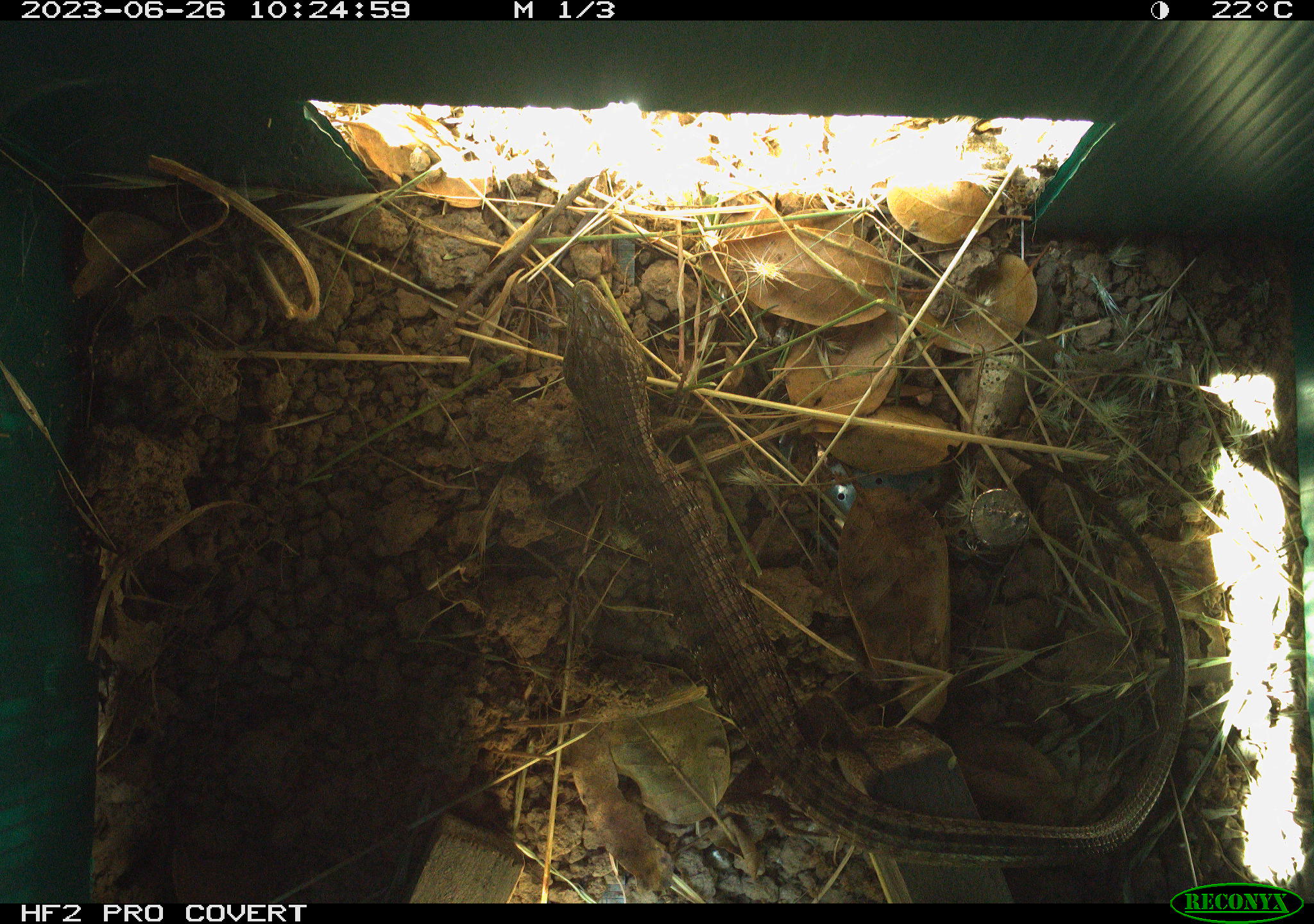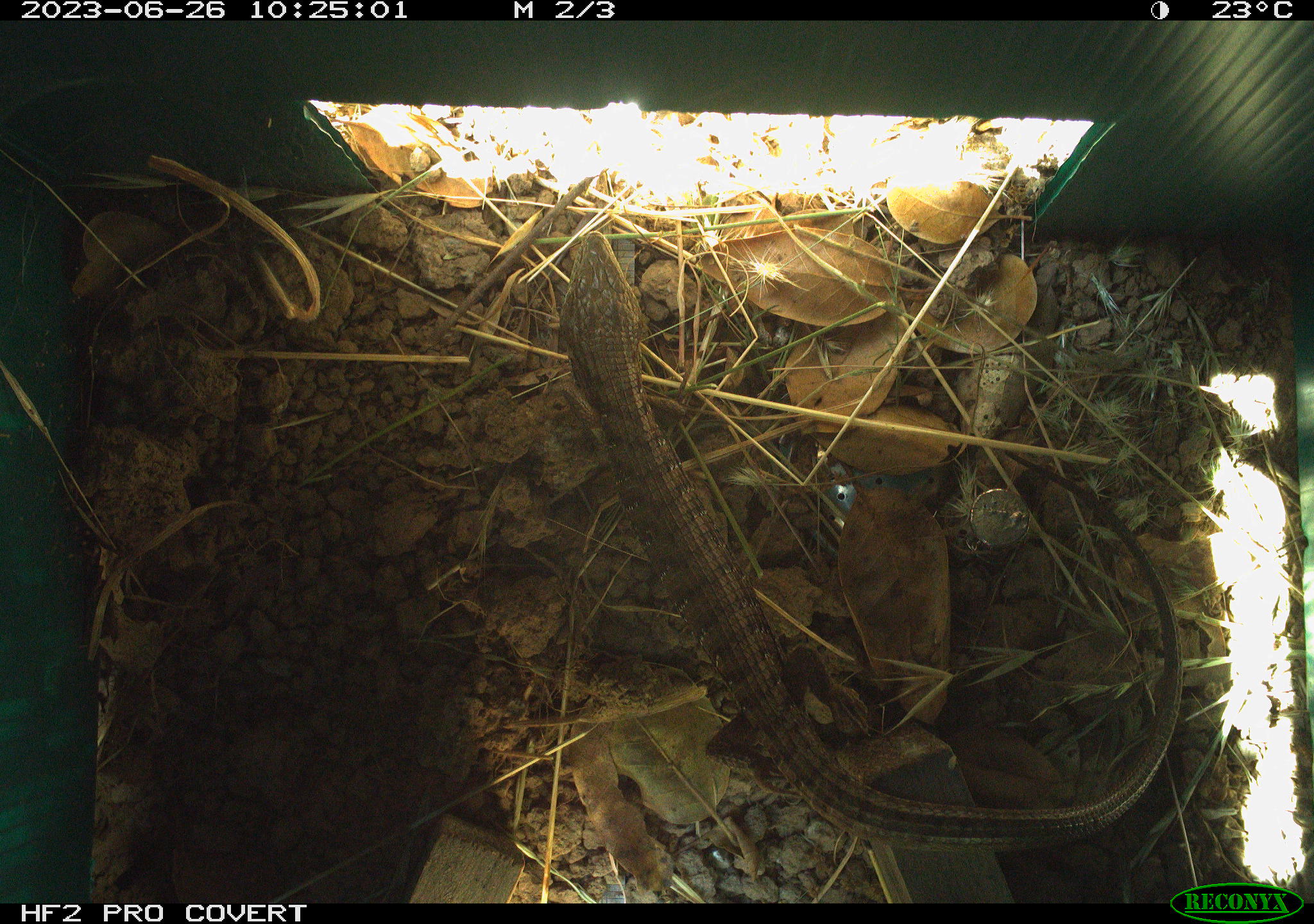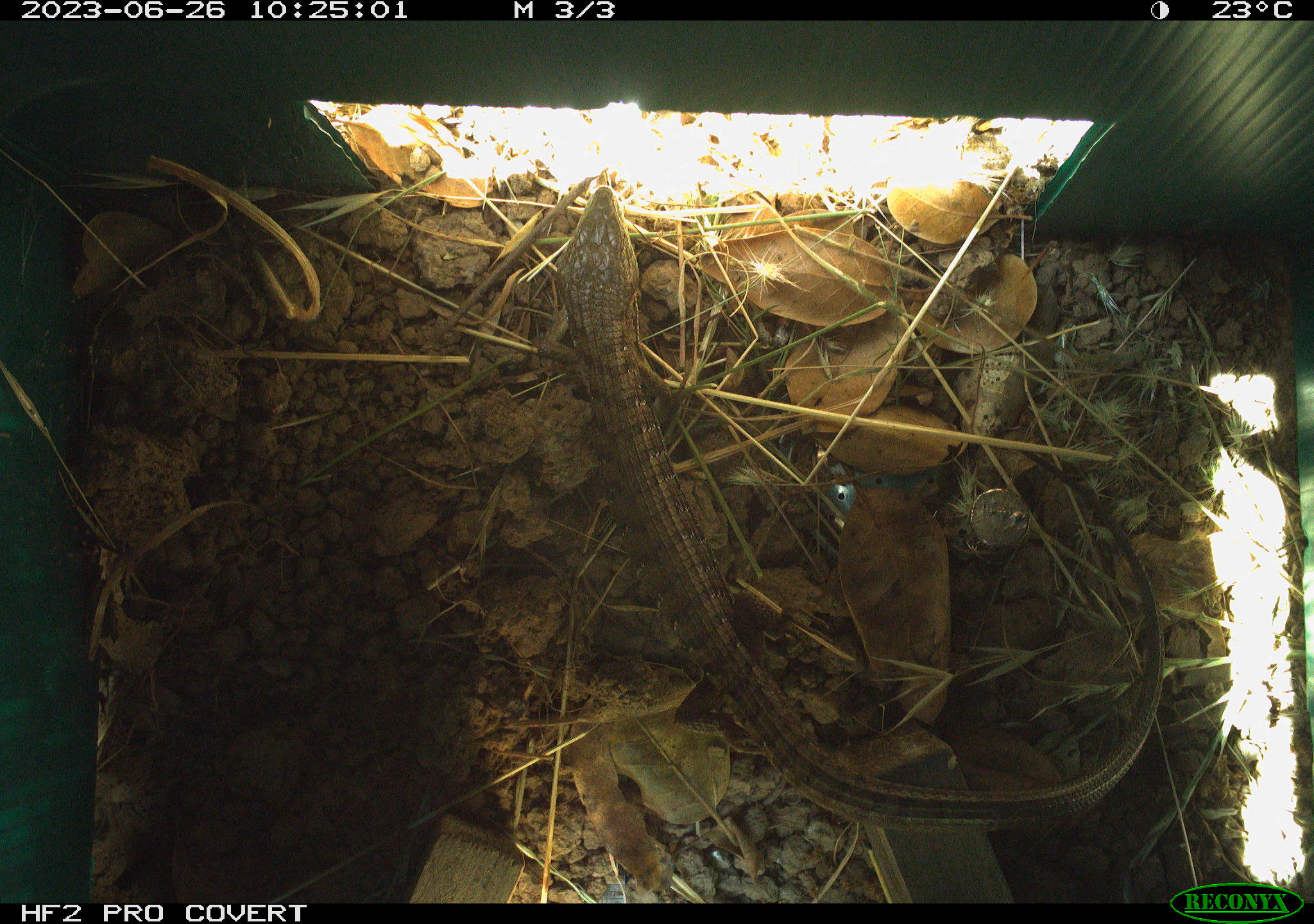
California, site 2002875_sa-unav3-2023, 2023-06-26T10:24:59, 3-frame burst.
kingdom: Animalia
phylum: Chordata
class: Reptilia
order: Squamata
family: Anguidae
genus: Elgaria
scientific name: Elgaria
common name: alligator lizards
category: elgaria species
Elgaria species (alligator lizards) (Elgaria).